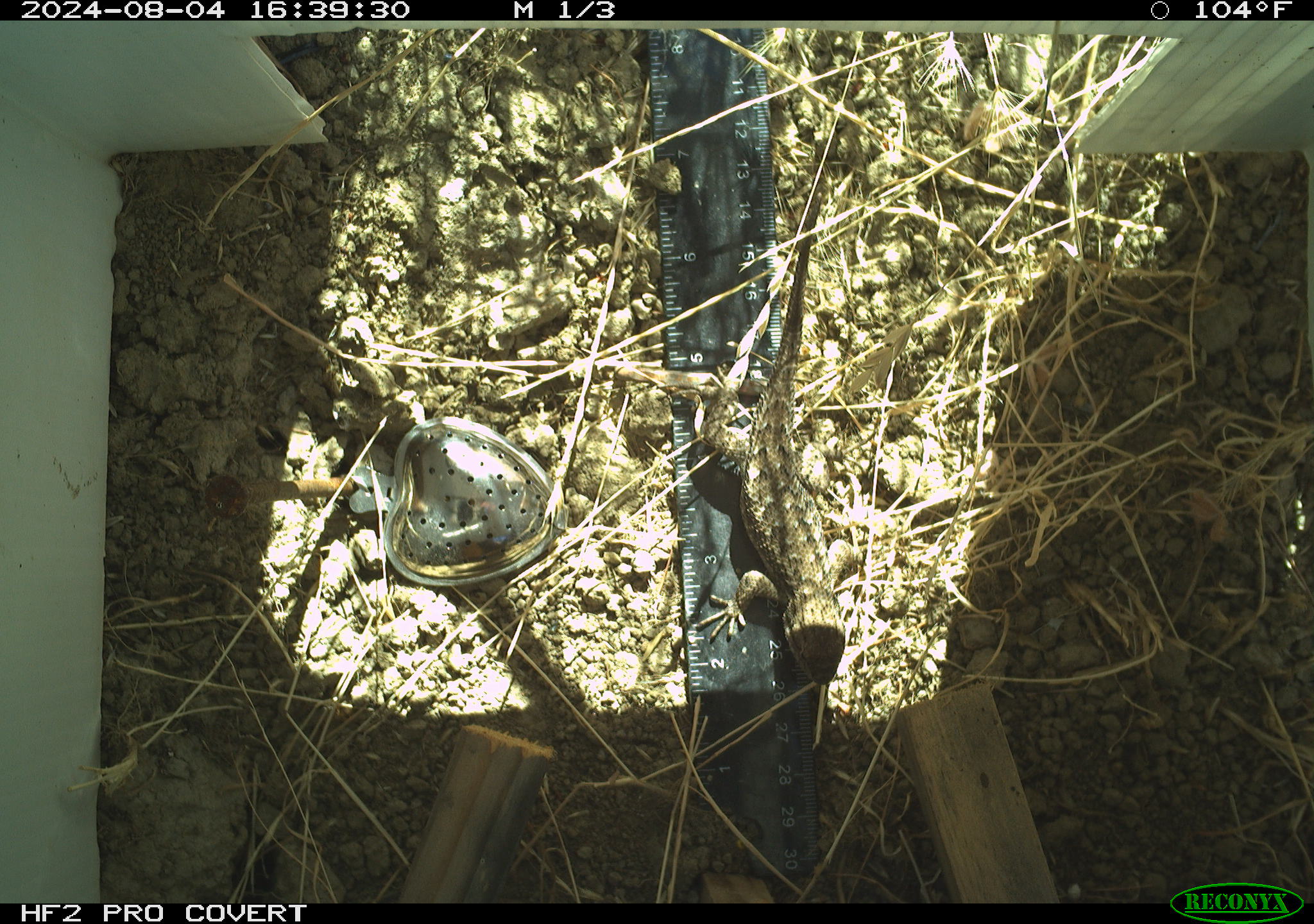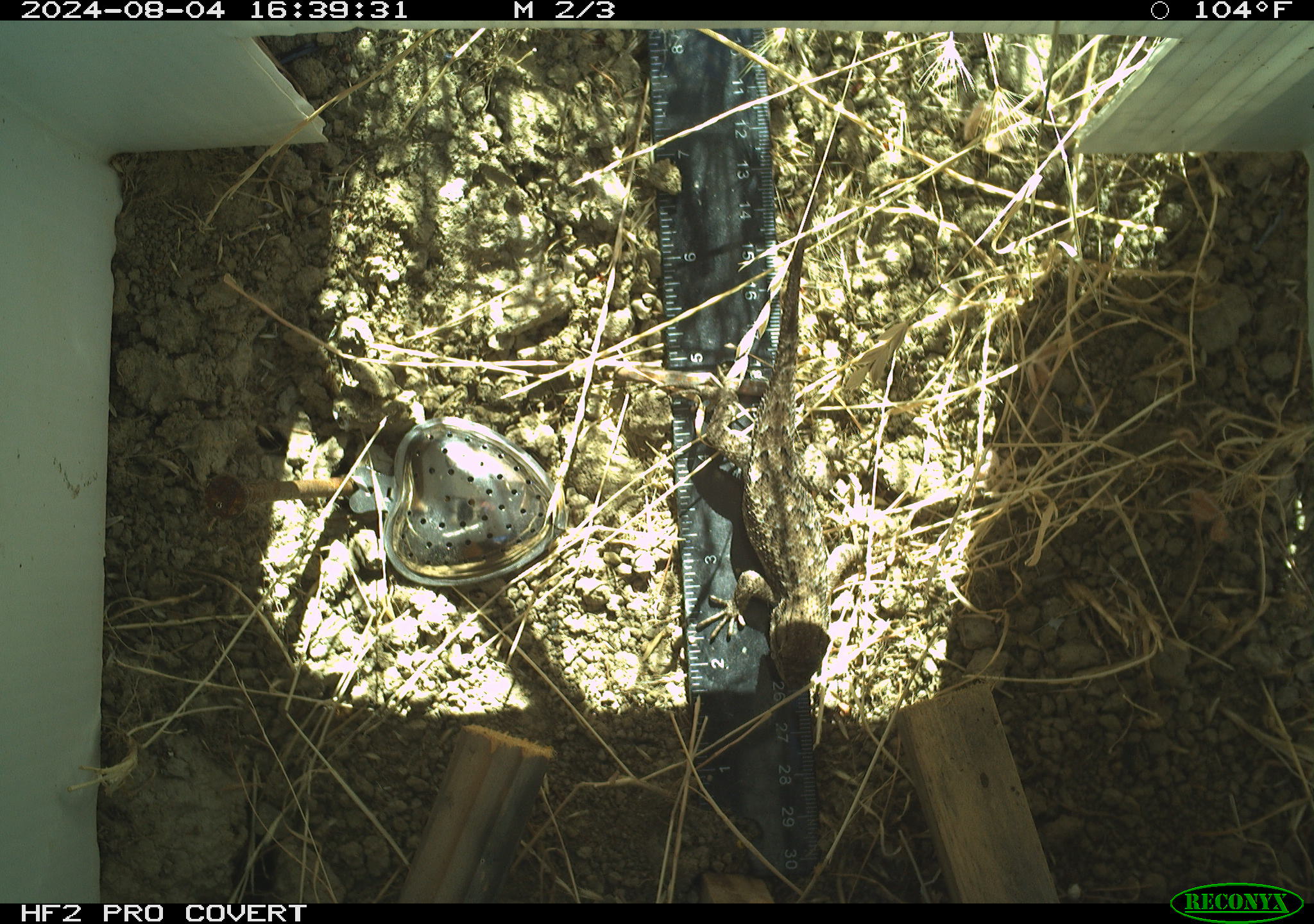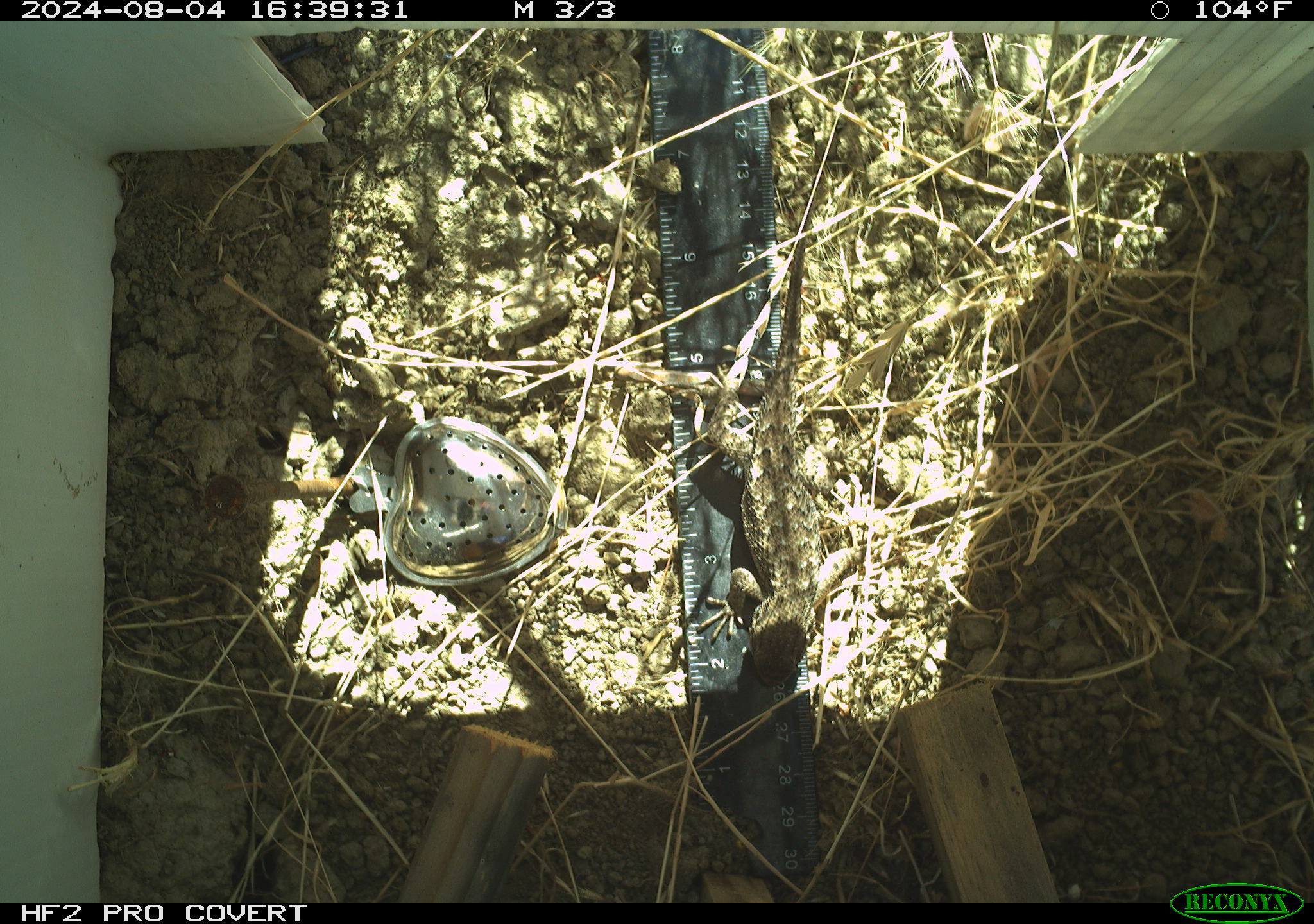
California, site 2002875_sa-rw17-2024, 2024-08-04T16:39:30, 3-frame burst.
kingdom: Animalia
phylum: Chordata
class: Reptilia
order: Squamata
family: Phrynosomatidae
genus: Sceloporus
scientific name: Sceloporus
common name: spiny lizards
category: sceloporus species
Sceloporus species (spiny lizards) (Sceloporus).